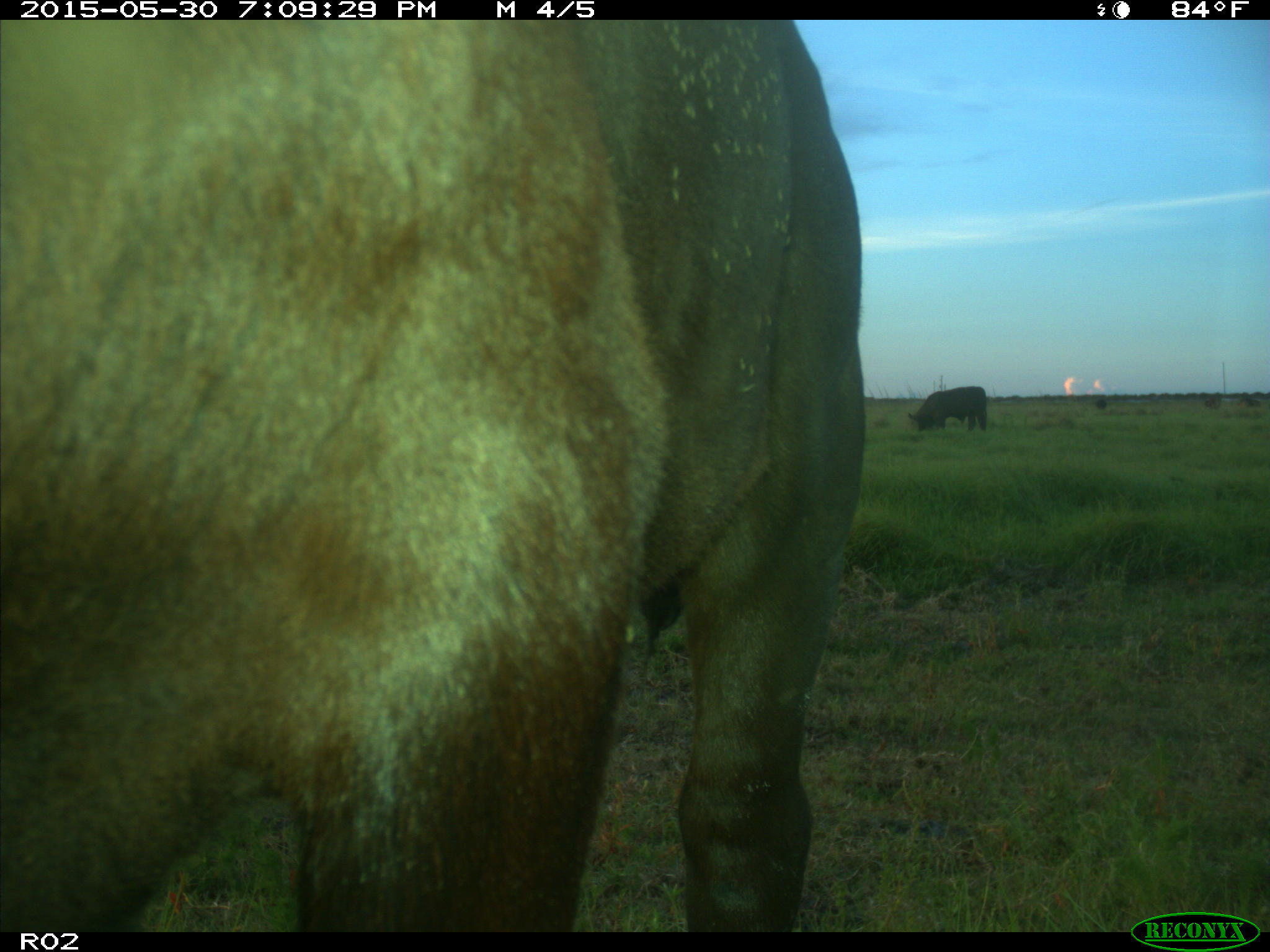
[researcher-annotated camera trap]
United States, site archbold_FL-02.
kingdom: Animalia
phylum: Chordata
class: Mammalia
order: Artiodactyla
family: Bovidae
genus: Bos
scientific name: Bos taurus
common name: domestic cow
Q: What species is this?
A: Bos taurus (domestic cow).